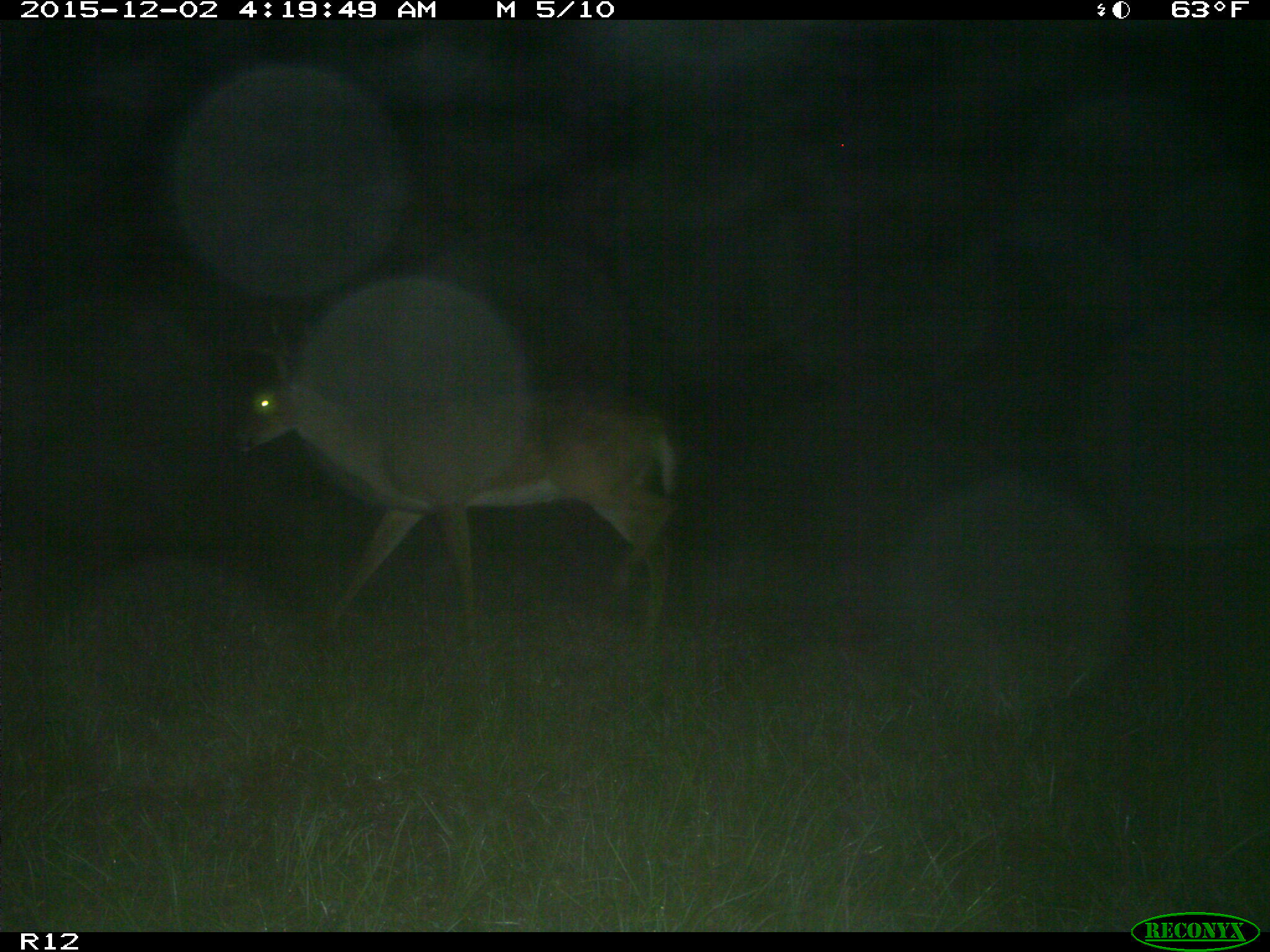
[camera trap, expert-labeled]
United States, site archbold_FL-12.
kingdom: Animalia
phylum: Chordata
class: Mammalia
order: Artiodactyla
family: Cervidae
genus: Odocoileus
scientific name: Odocoileus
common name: deer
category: unidentified deer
Unidentified deer (deer) (Odocoileus).